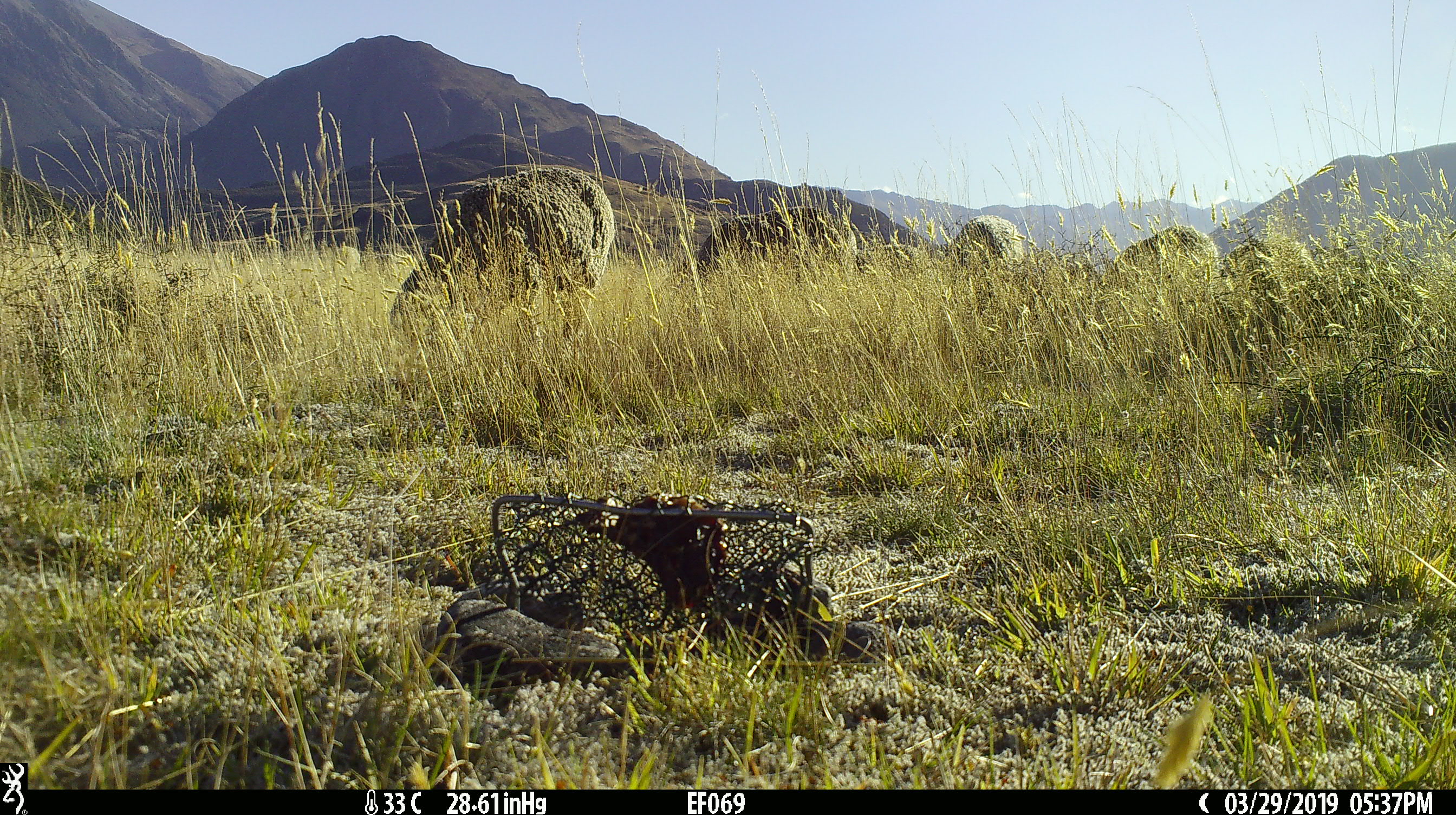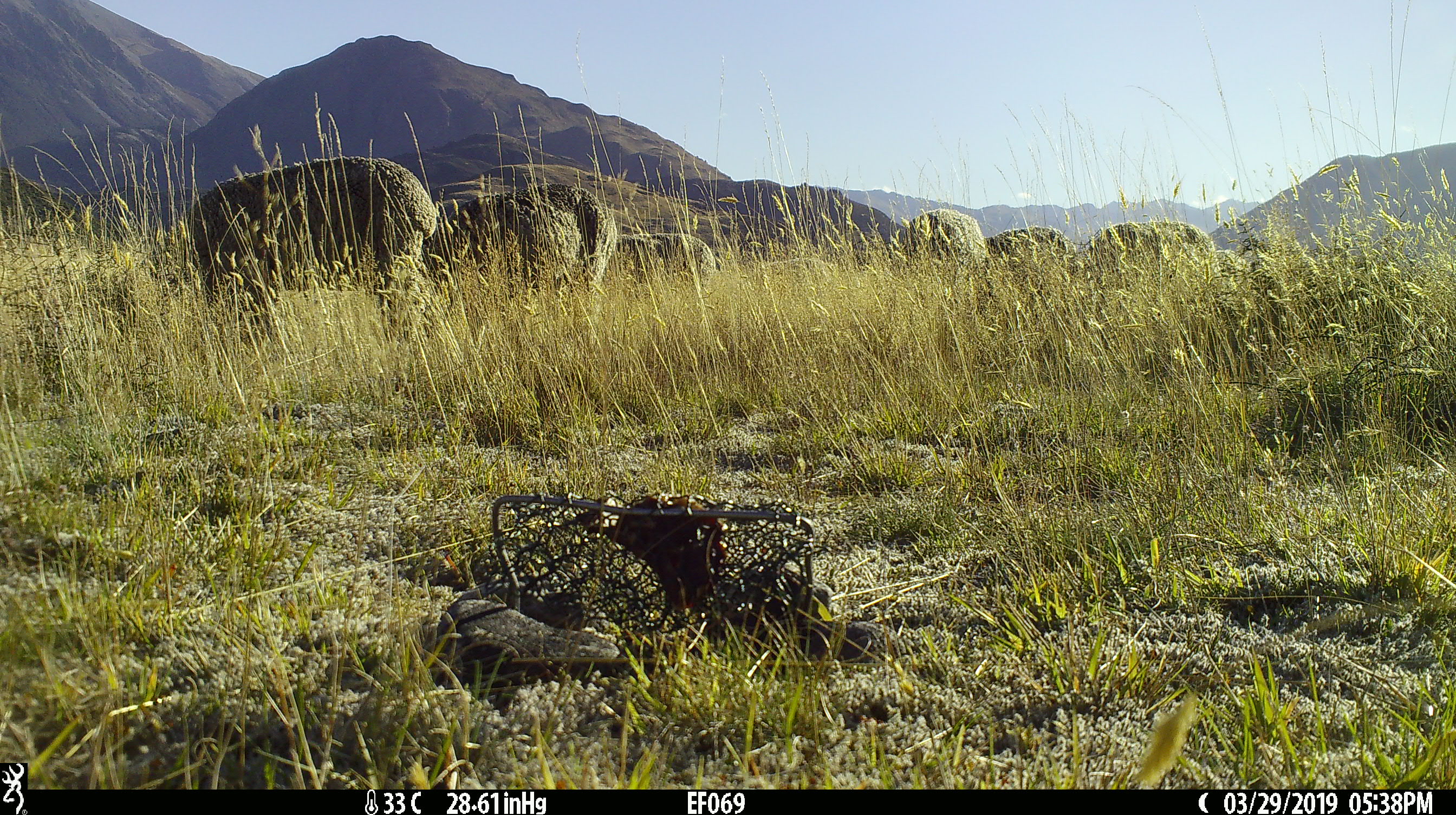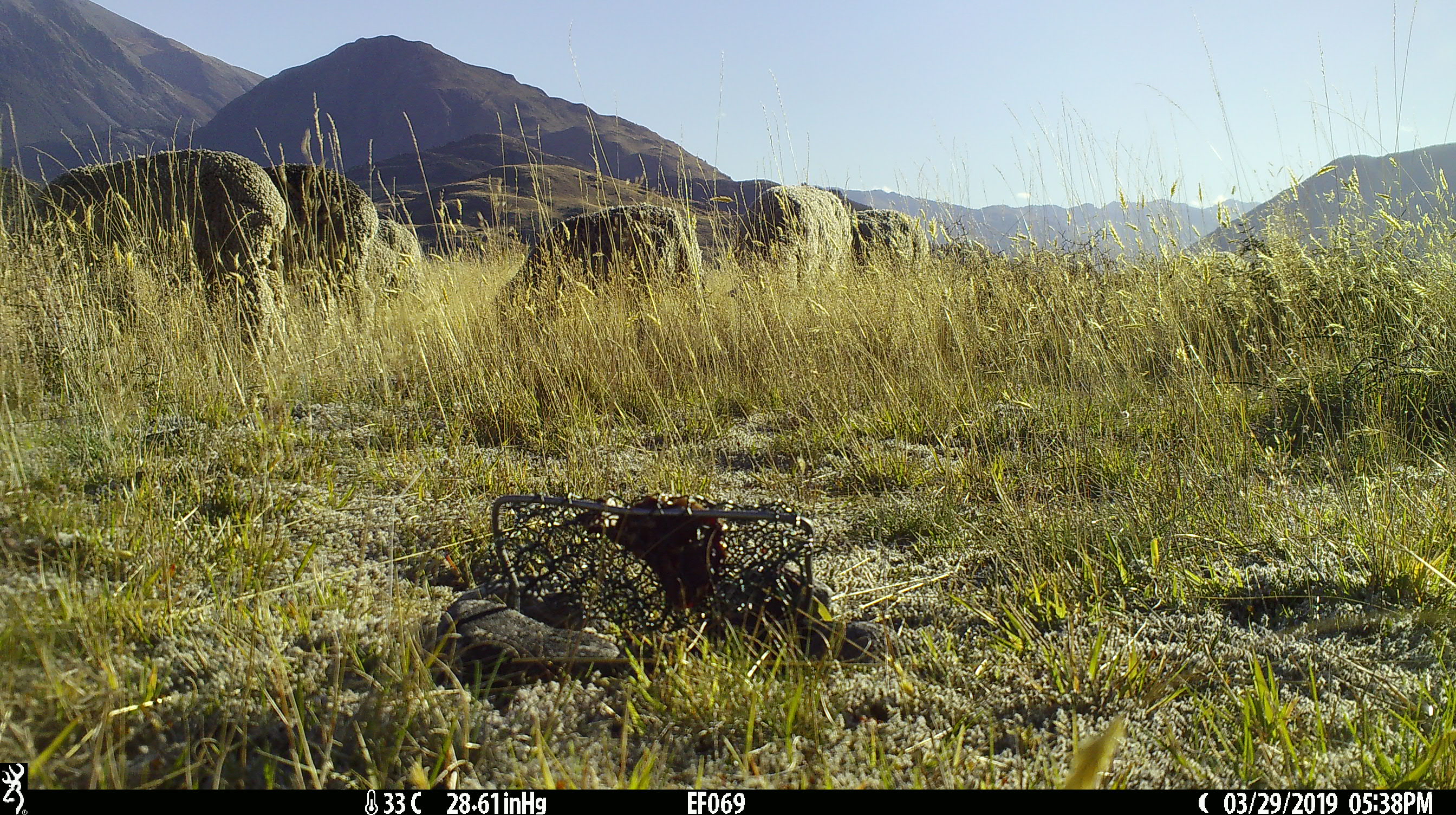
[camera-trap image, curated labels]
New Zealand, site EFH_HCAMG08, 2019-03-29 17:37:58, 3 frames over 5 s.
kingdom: Animalia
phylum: Chordata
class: Mammalia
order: Artiodactyla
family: Bovidae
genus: Ovis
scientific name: Ovis aries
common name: domestic sheep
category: sheep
Sheep (domestic sheep) (Ovis aries).